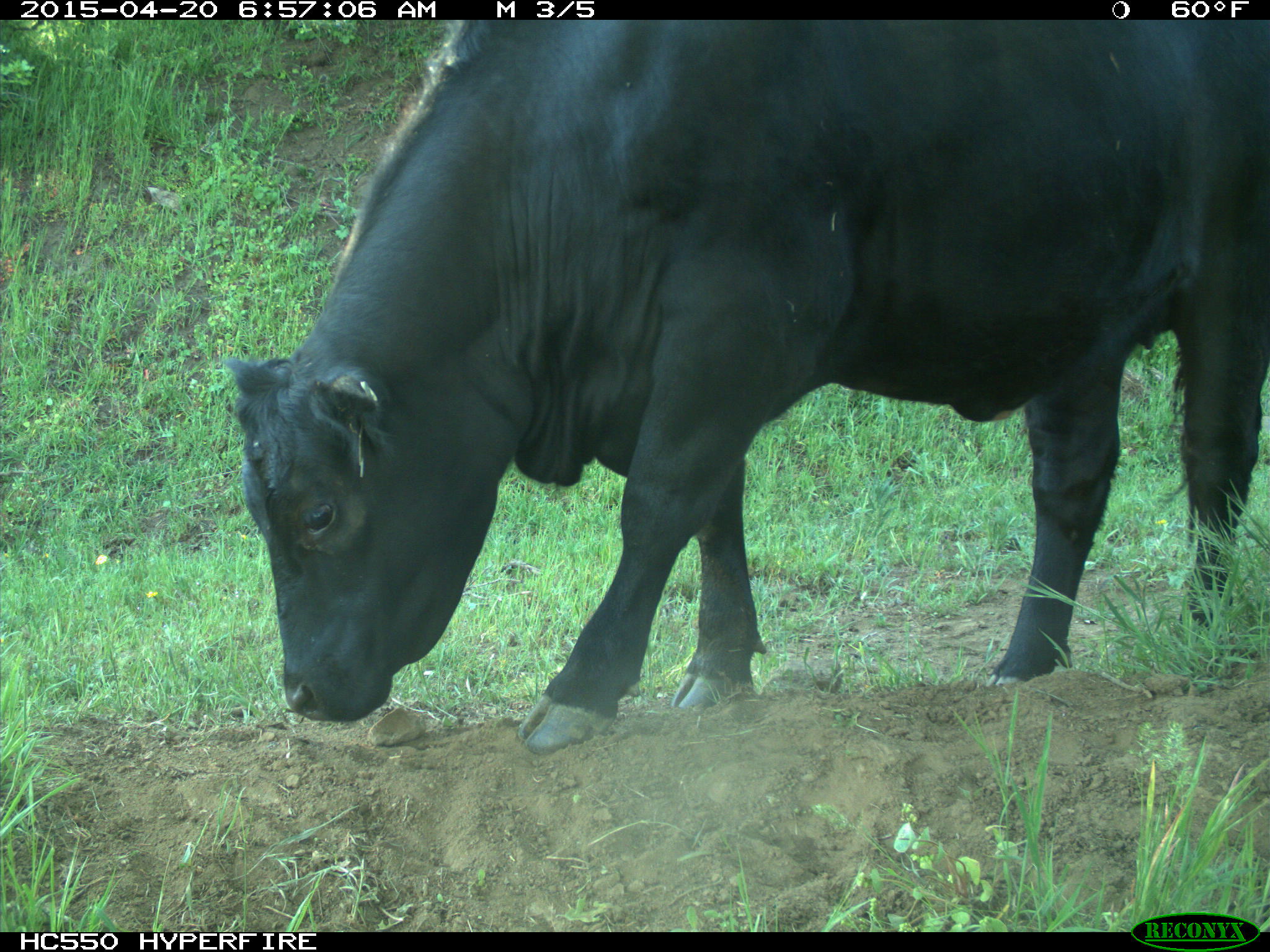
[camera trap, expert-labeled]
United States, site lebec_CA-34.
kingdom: Animalia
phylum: Chordata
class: Mammalia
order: Artiodactyla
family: Bovidae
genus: Bos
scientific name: Bos taurus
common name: domestic cow